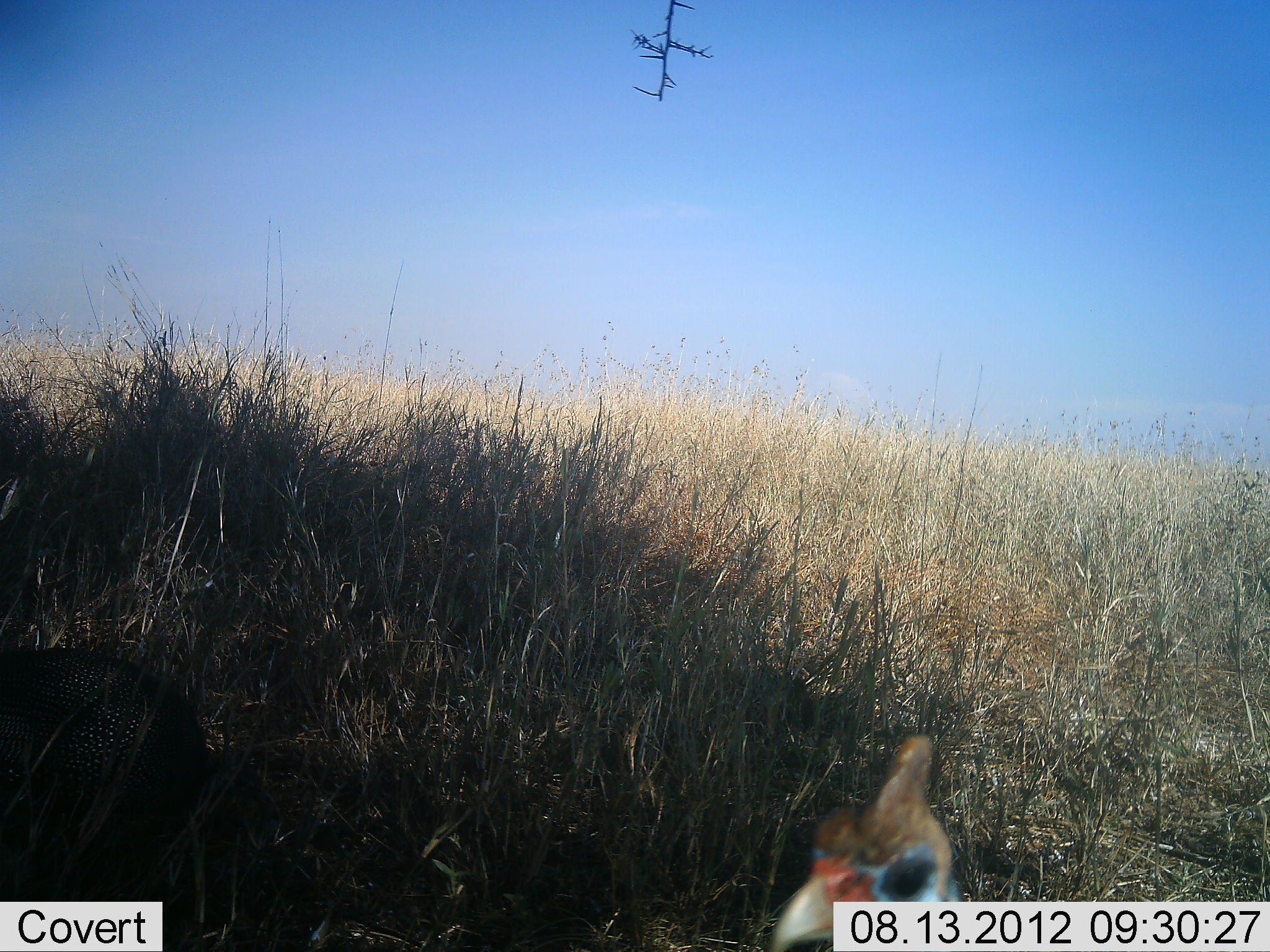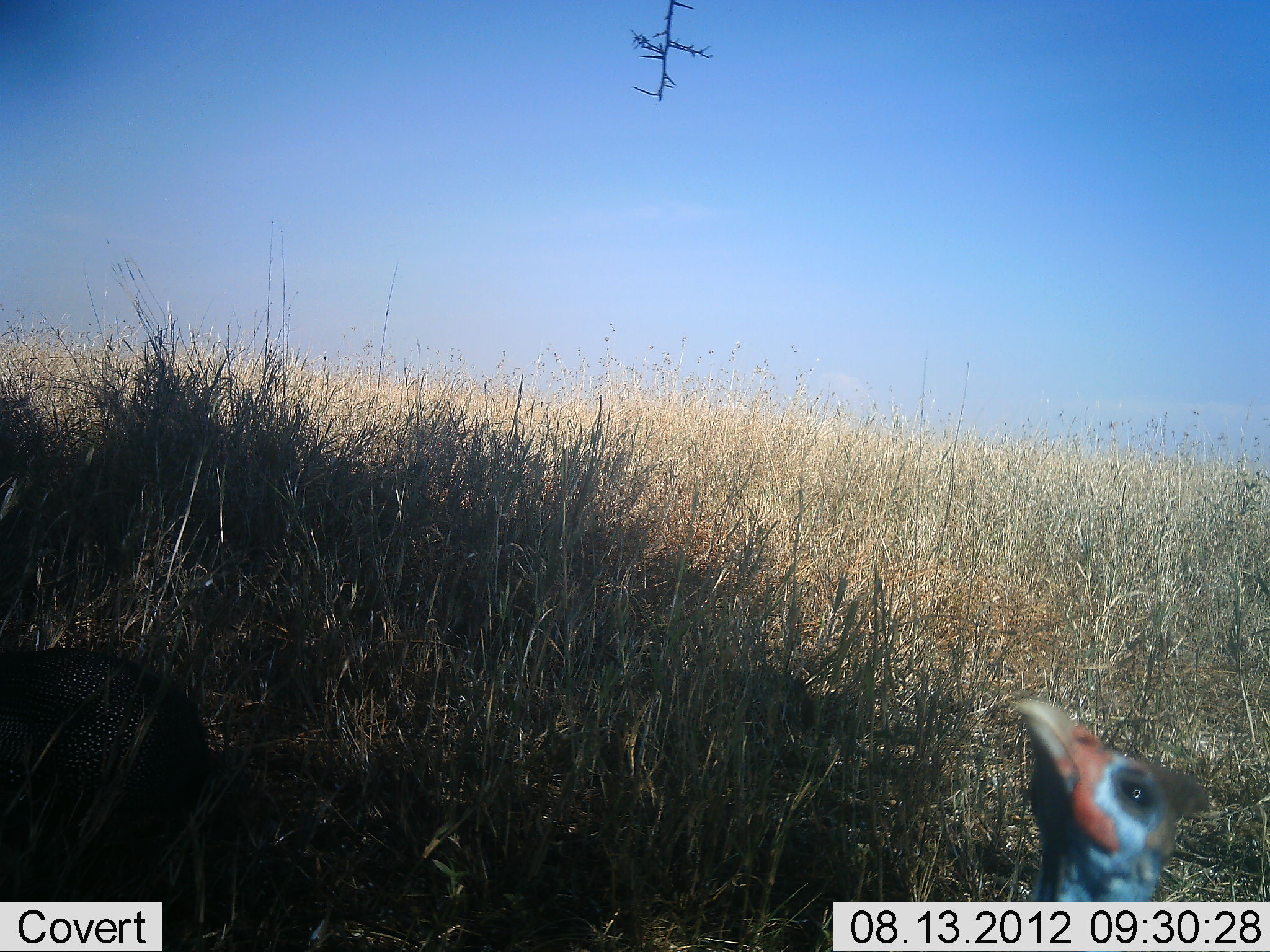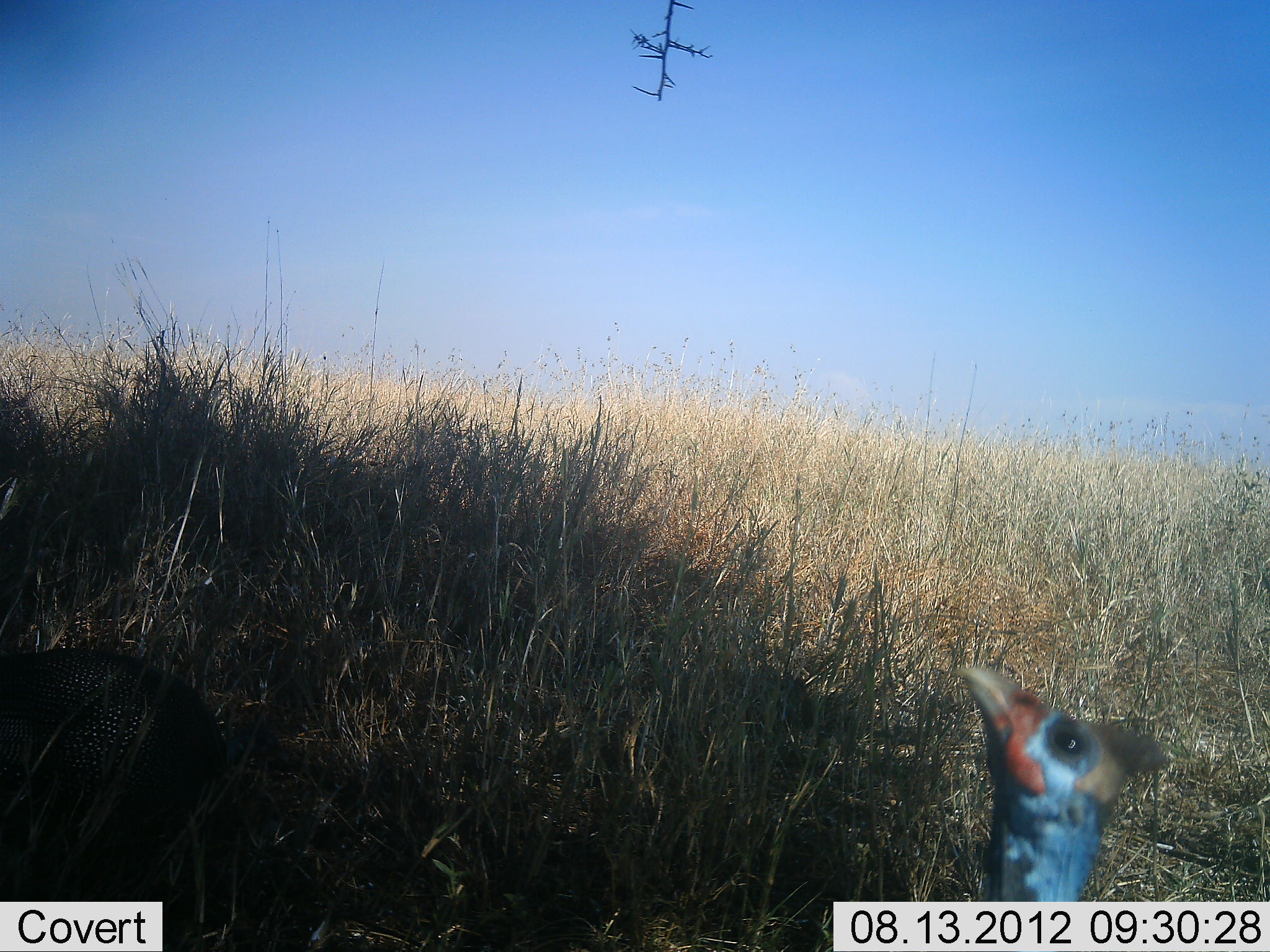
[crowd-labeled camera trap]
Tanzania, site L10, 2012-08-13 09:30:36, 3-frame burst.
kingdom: Animalia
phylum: Chordata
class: Aves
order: Galliformes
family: Numididae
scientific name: Numididae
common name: guinea fowl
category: guineafowl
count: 1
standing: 60%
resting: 0%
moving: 40%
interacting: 10%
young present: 0%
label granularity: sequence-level